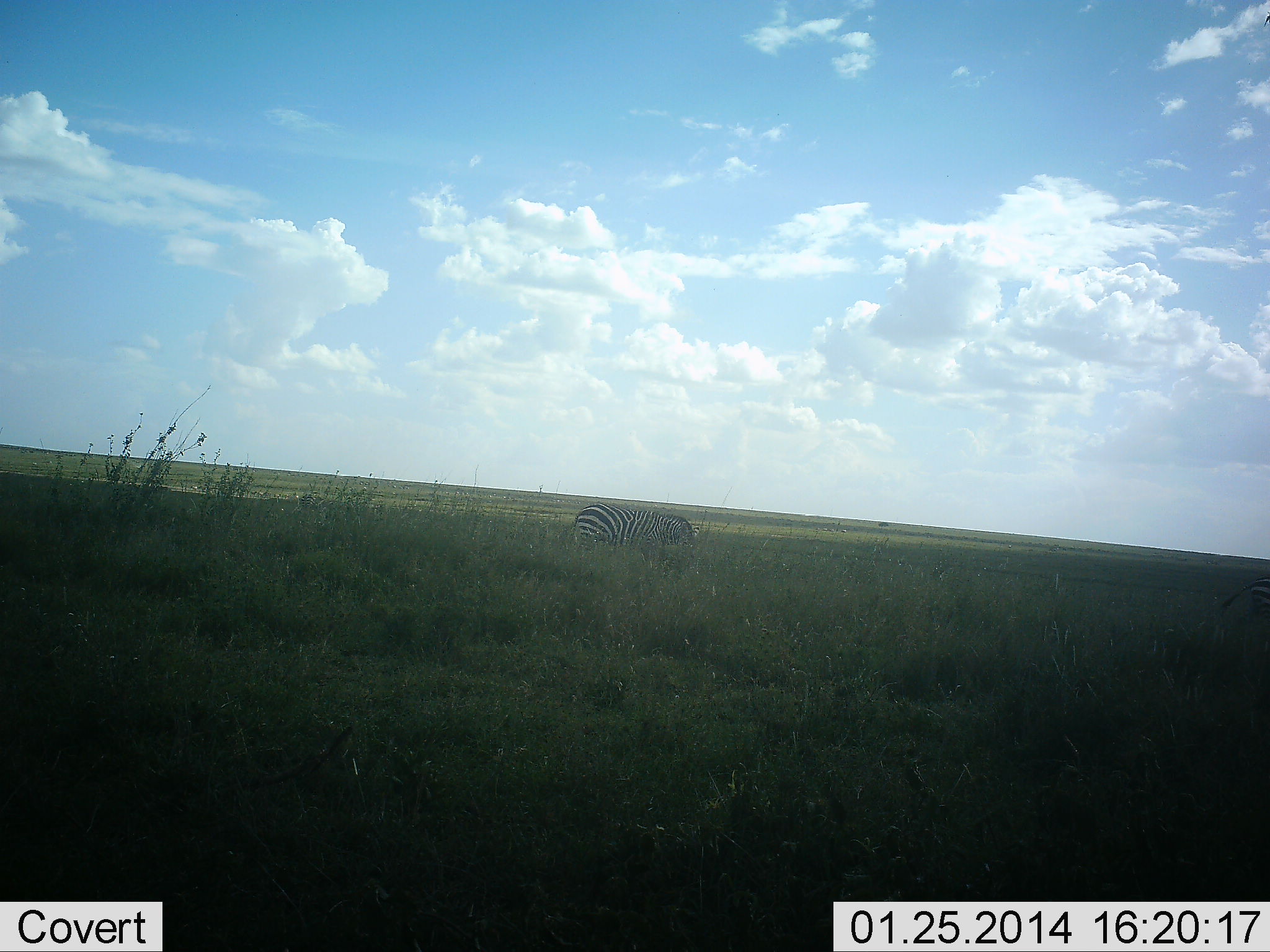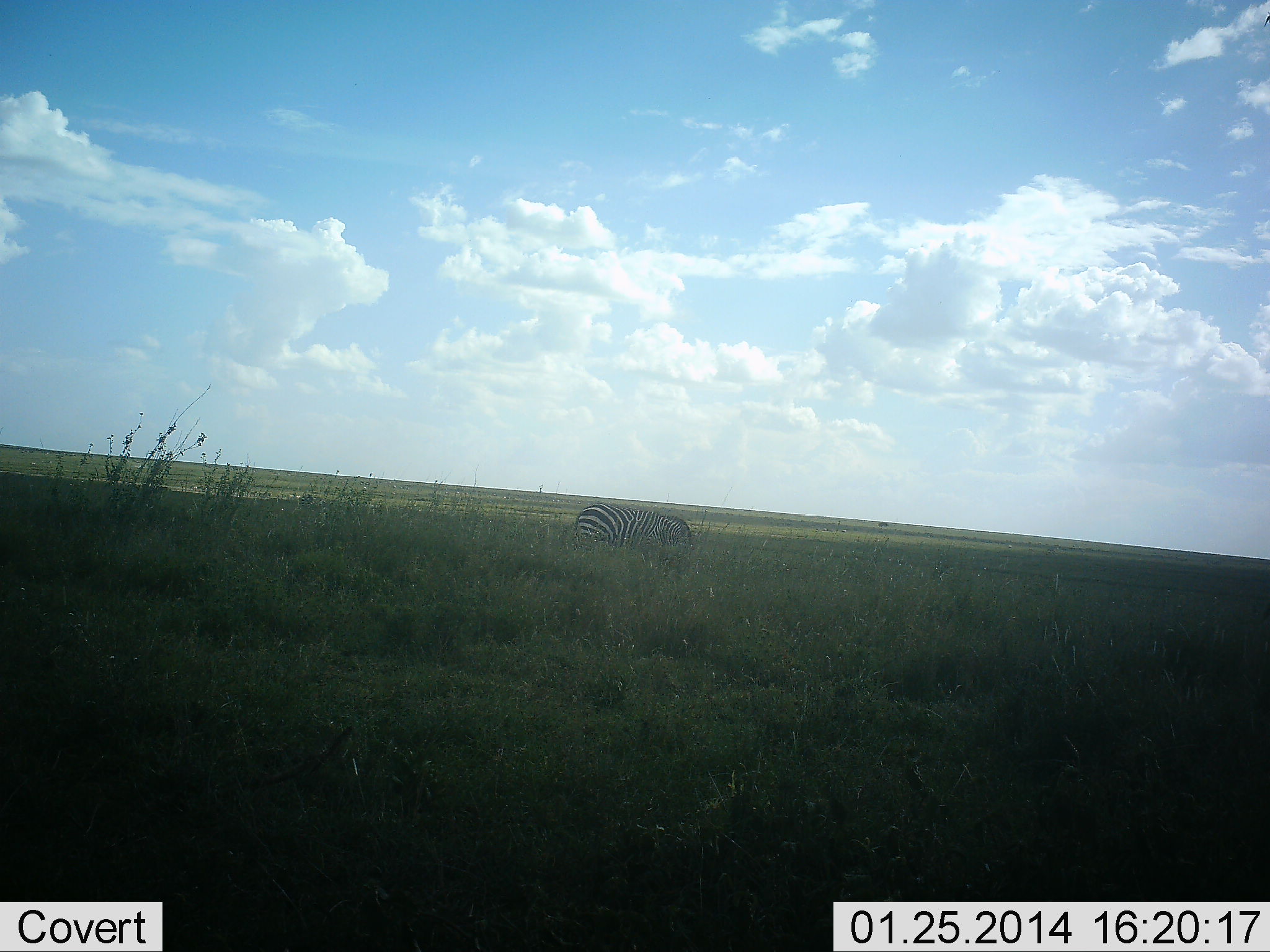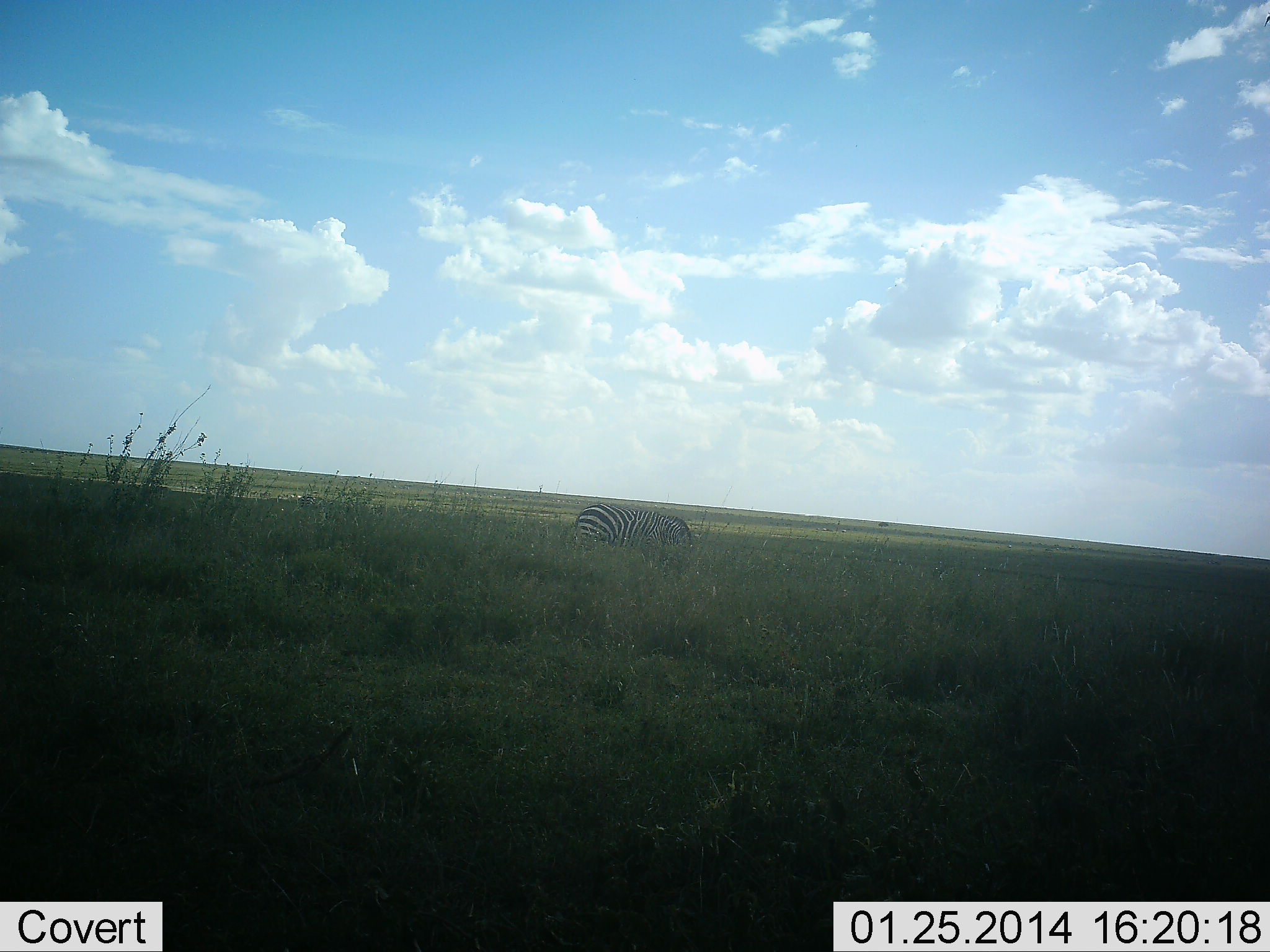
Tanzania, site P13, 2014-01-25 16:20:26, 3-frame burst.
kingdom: Animalia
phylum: Chordata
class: Mammalia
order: Perissodactyla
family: Equidae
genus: Equus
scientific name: Equus quagga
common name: plains zebra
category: zebra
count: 1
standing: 20%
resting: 0%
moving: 10%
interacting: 0%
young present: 0%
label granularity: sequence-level